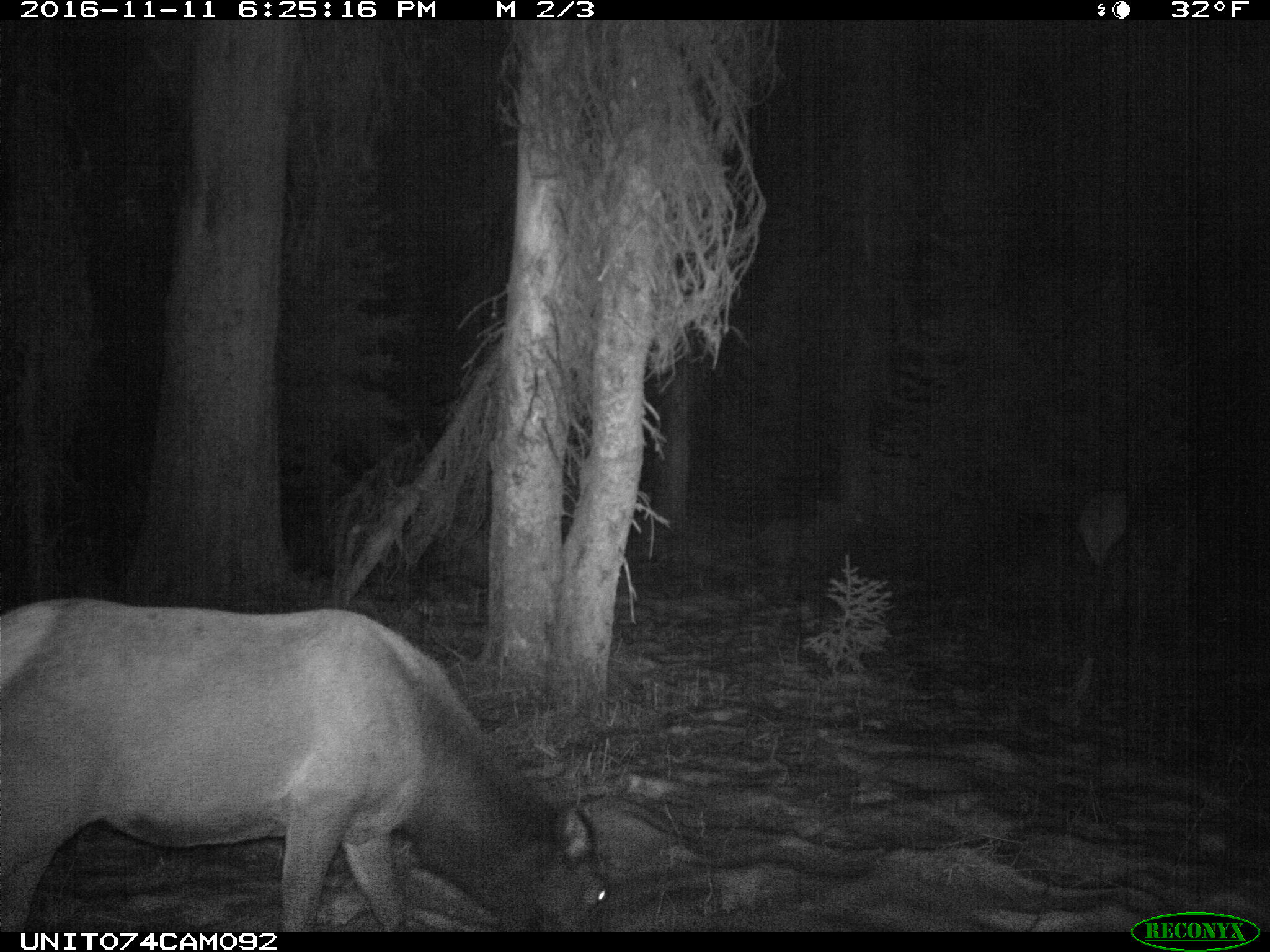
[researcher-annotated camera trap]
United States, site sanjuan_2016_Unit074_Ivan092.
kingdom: Animalia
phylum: Chordata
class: Mammalia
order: Artiodactyla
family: Cervidae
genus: Cervus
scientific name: Cervus elaphus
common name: red deer